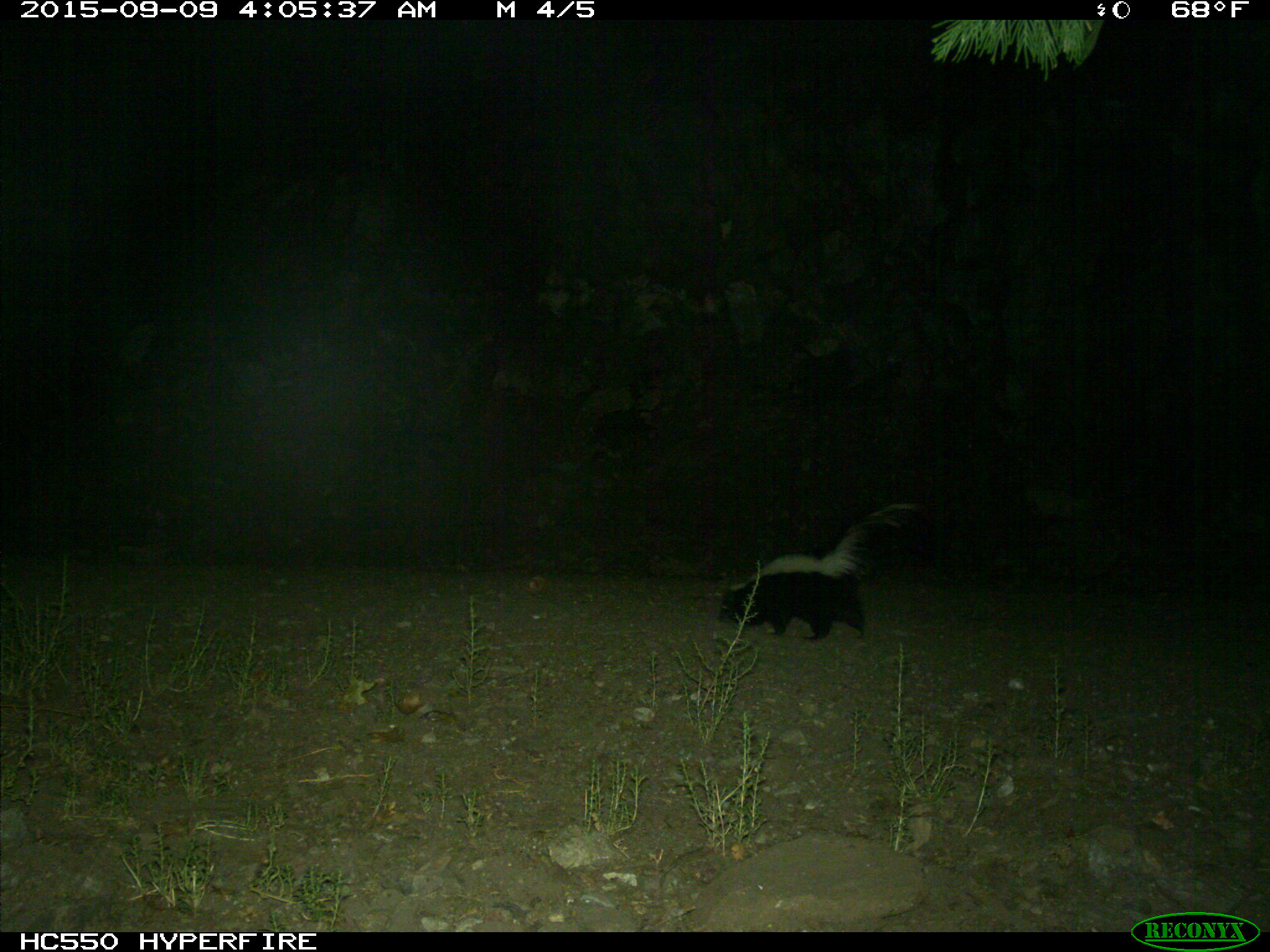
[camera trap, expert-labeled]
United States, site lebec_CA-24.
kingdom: Animalia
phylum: Chordata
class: Mammalia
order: Carnivora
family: Mephitidae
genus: Mephitis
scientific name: Mephitis mephitis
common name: striped skunk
Mephitis mephitis (striped skunk).